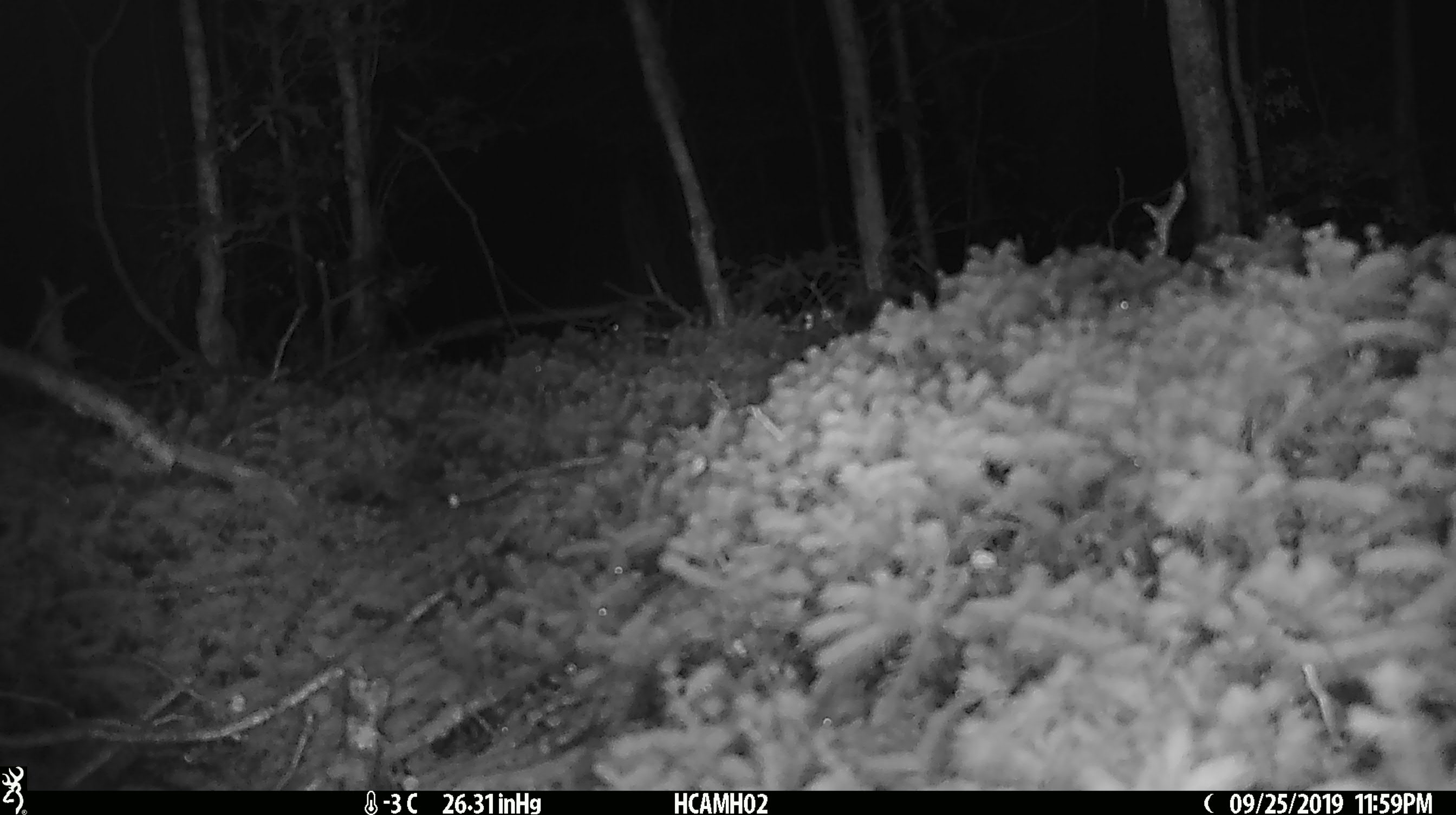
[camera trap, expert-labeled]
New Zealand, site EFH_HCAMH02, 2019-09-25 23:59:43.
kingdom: Animalia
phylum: Chordata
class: Mammalia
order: Rodentia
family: Muridae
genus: Mus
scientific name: Mus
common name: mouse